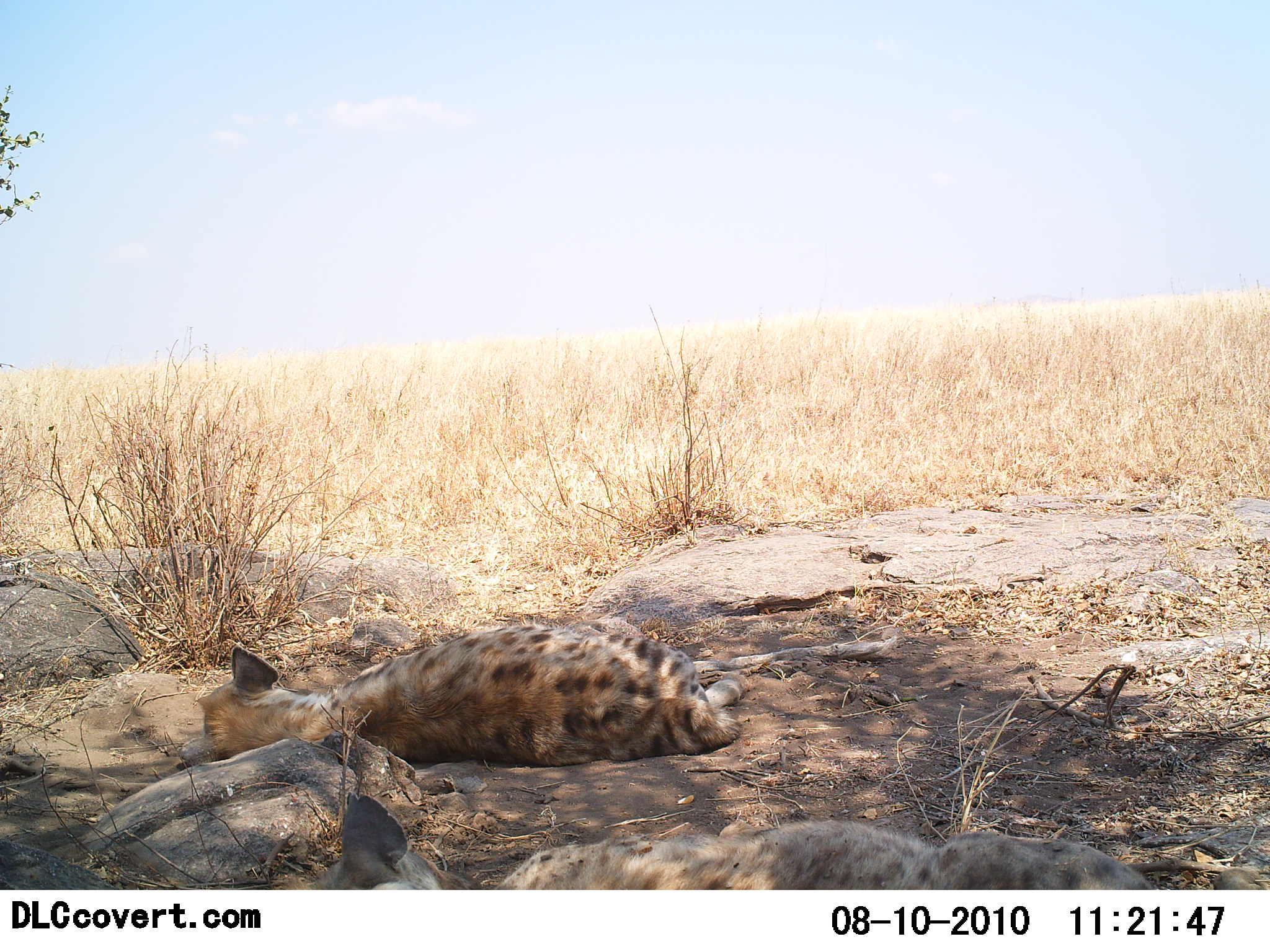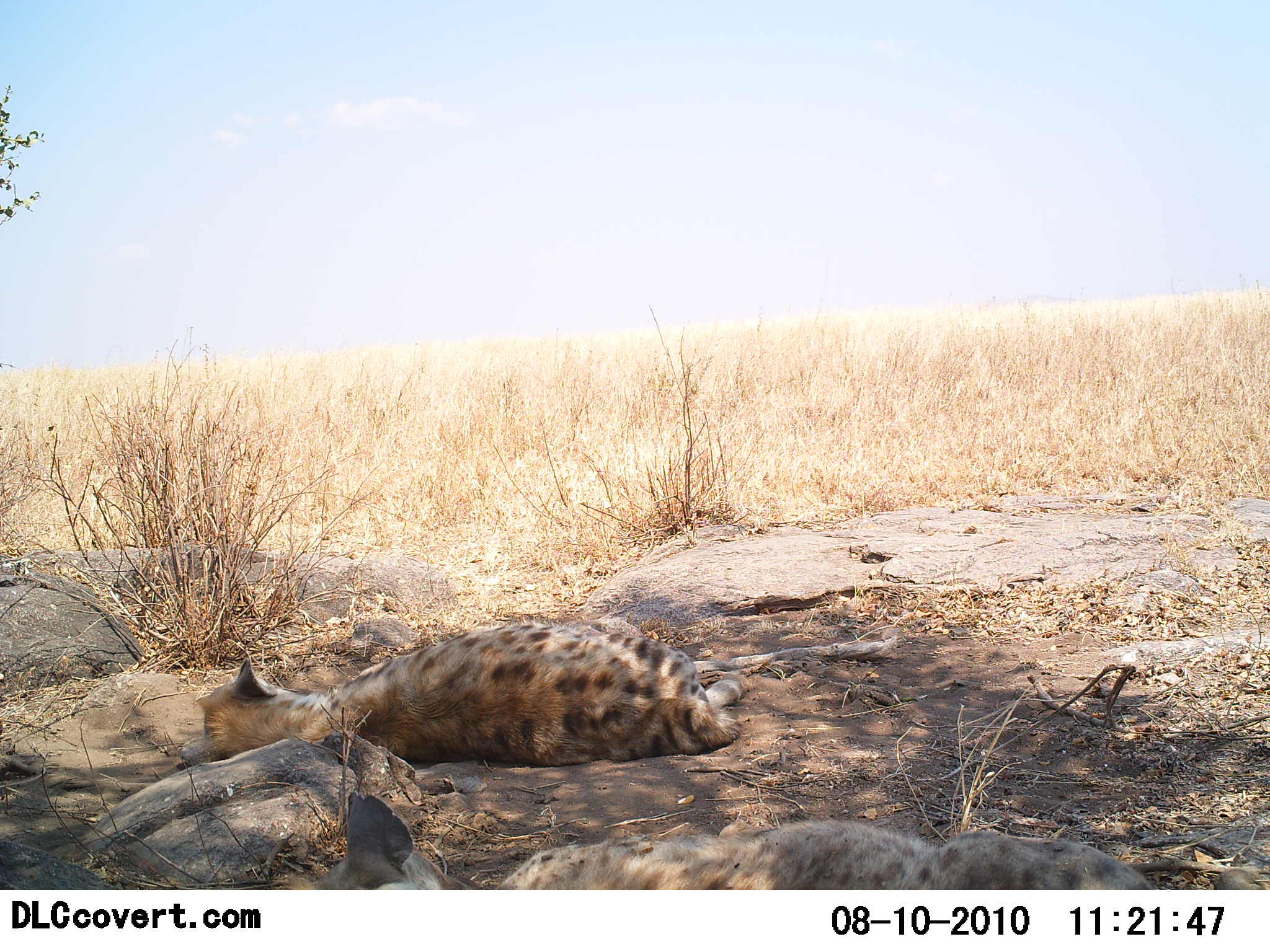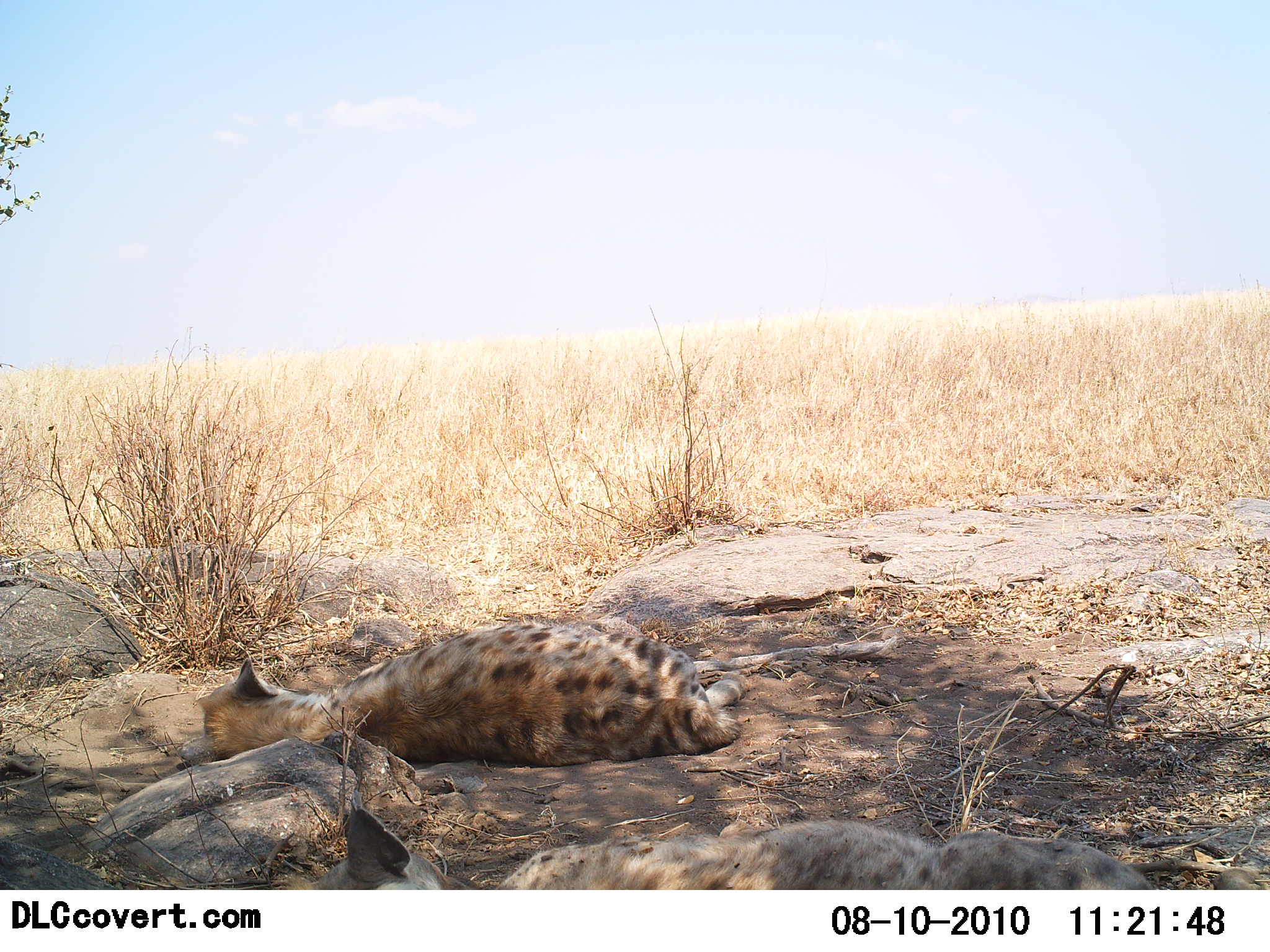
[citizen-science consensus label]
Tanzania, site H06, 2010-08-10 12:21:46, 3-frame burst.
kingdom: Animalia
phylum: Chordata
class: Mammalia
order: Carnivora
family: Hyaenidae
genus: Crocuta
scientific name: Crocuta crocuta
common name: spotted hyena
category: hyenaspotted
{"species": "hyenaspotted (spotted hyena) (Crocuta crocuta)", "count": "2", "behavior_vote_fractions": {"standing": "0%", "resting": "100%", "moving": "0%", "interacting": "0%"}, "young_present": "0%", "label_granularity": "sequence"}